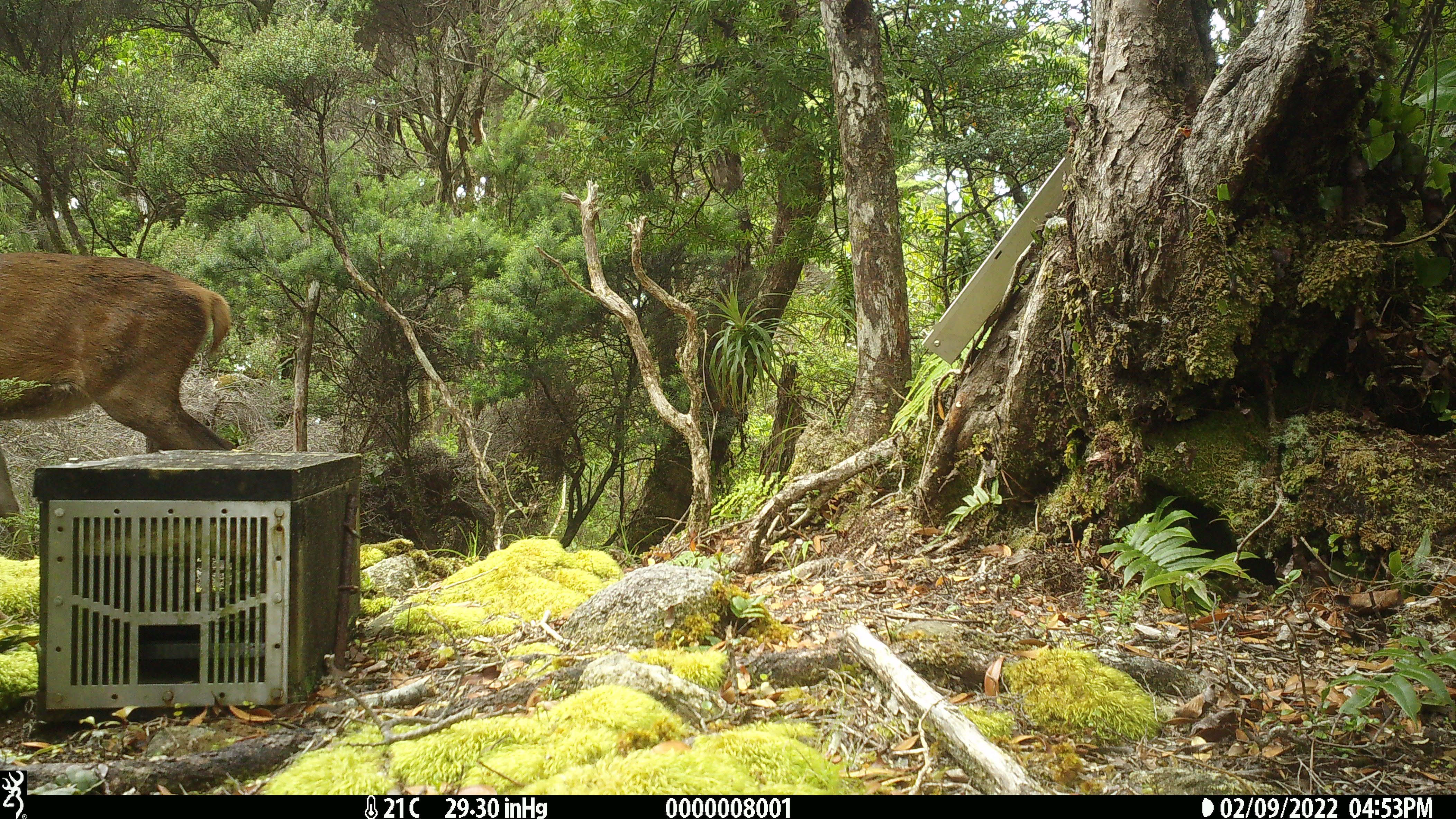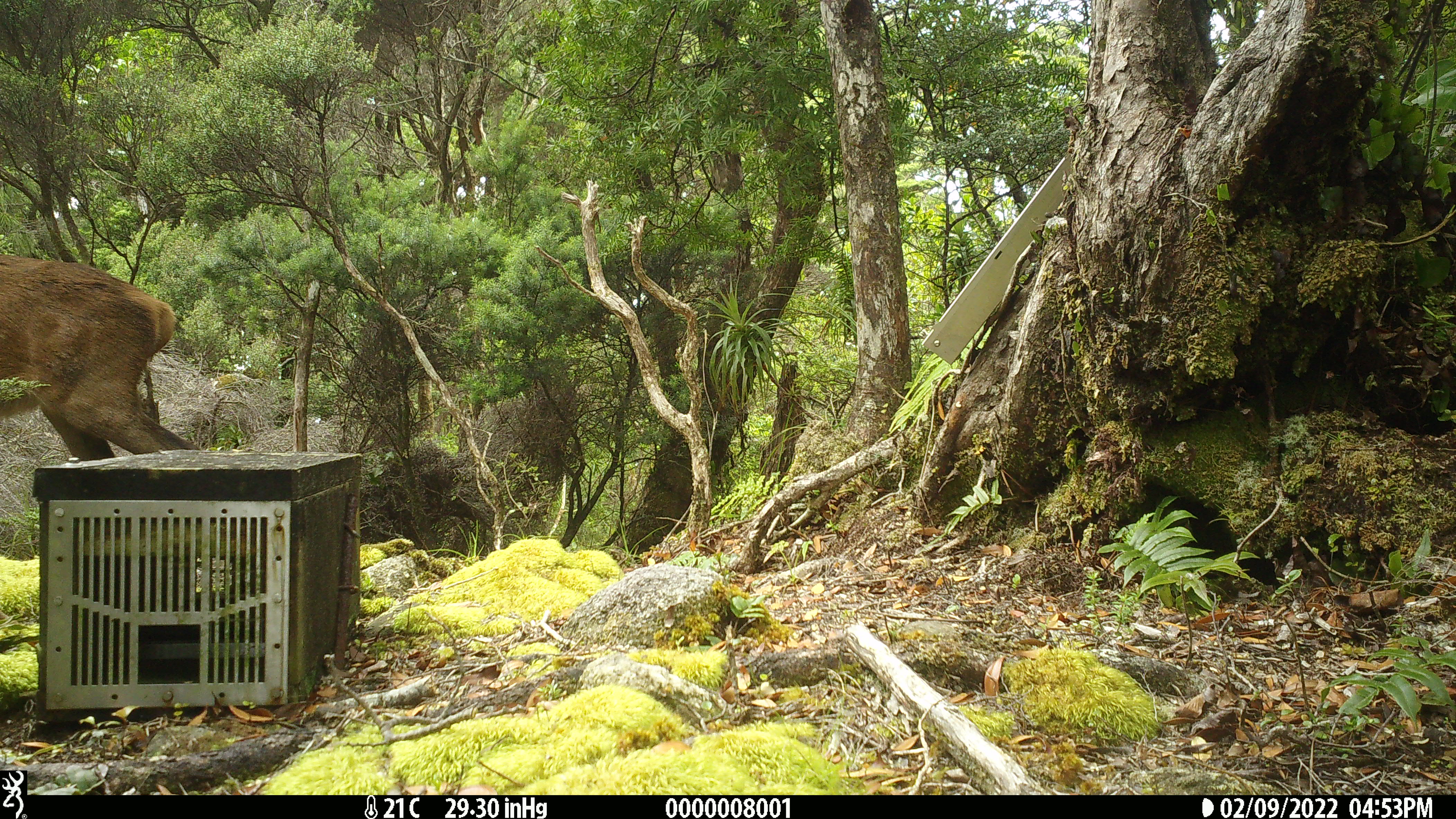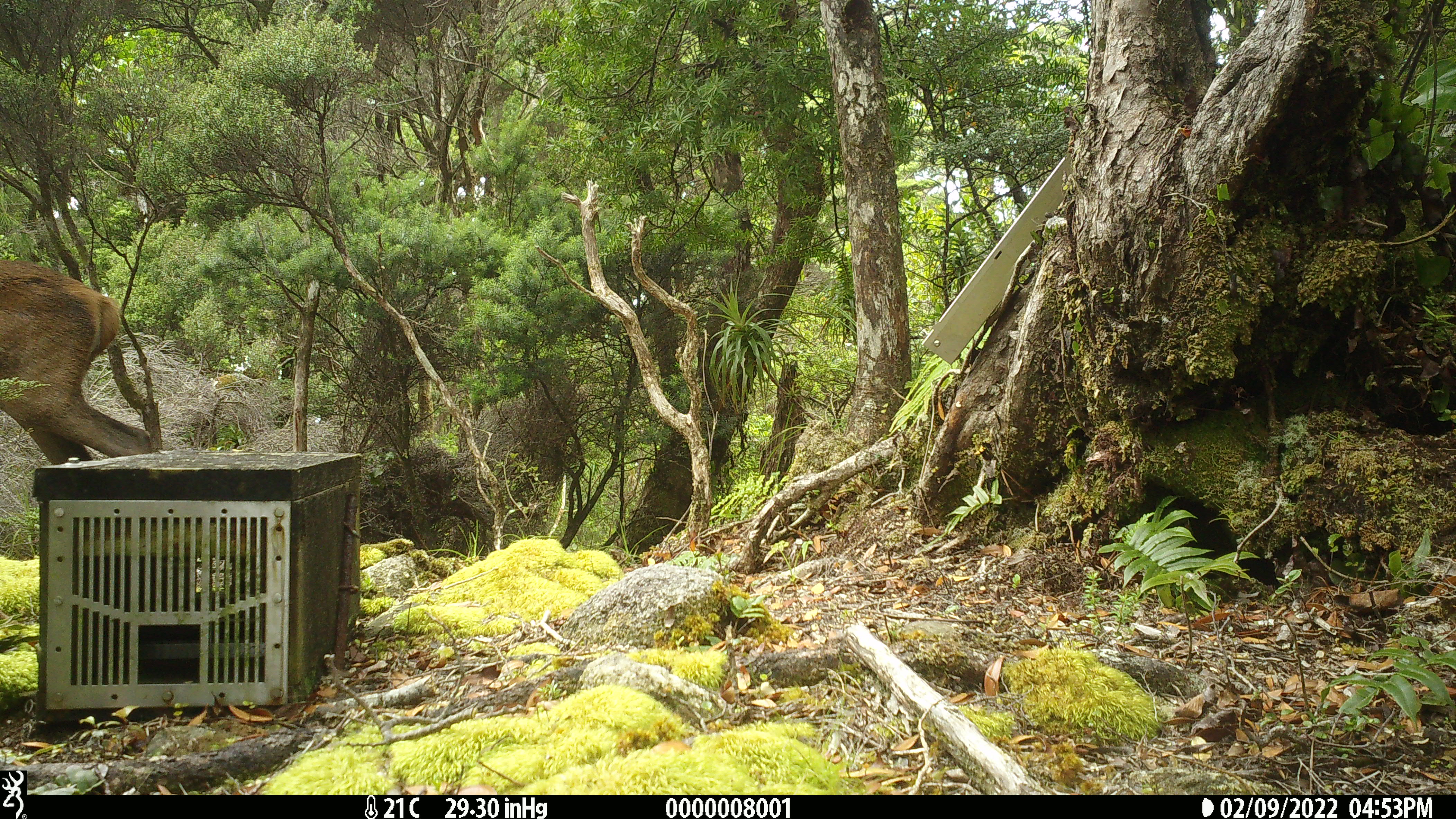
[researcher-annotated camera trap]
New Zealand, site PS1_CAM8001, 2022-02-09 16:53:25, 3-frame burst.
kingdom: Animalia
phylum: Chordata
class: Mammalia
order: Artiodactyla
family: Cervidae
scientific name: Cervidae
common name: deer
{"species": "deer (Cervidae)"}